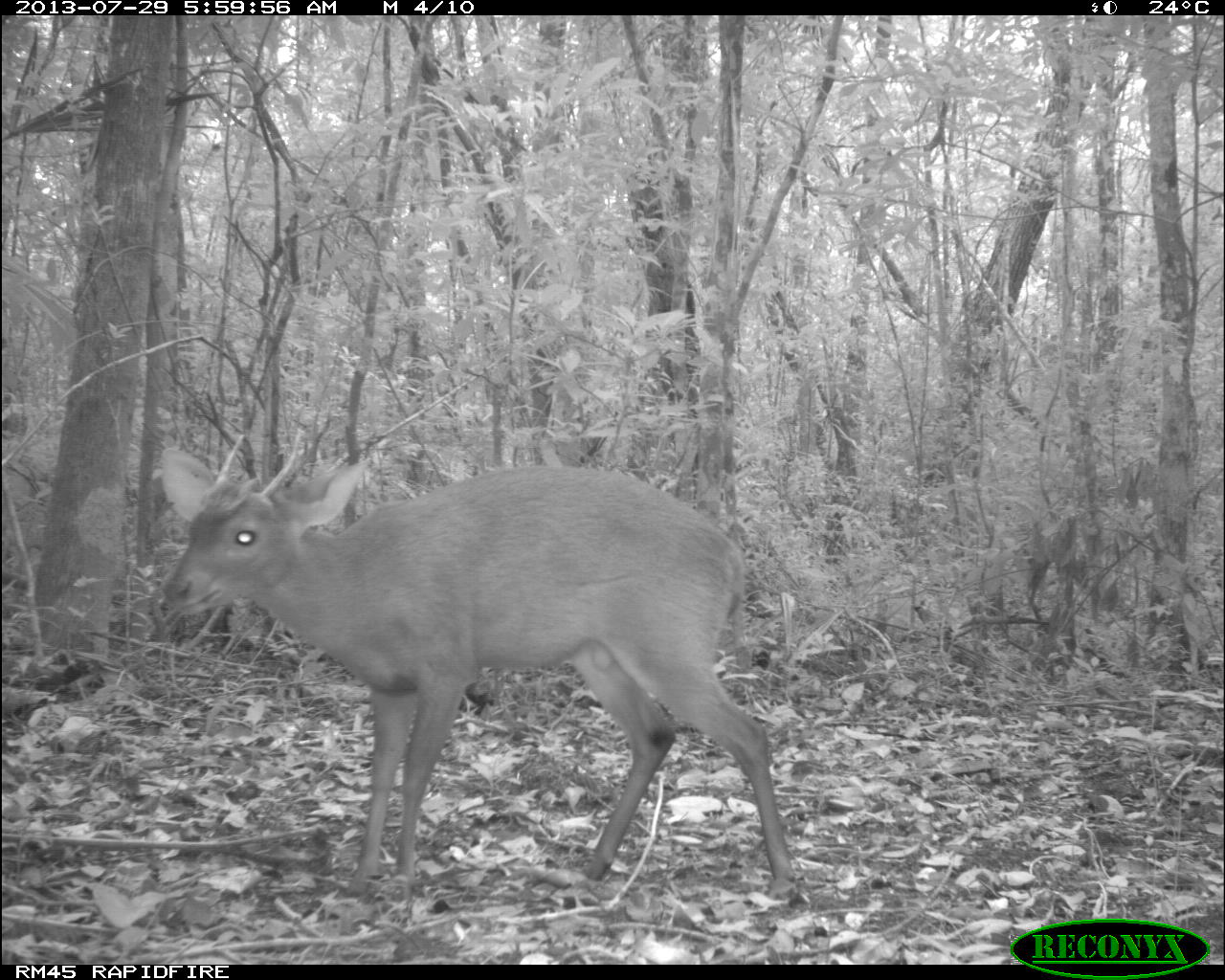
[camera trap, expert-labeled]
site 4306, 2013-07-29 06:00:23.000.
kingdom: Animalia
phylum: Chordata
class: Mammalia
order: Artiodactyla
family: Cervidae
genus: Mazama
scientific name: Mazama temama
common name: central american red brocket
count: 1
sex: male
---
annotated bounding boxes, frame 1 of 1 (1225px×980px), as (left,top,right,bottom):
mazama temama: (157,427,796,881)